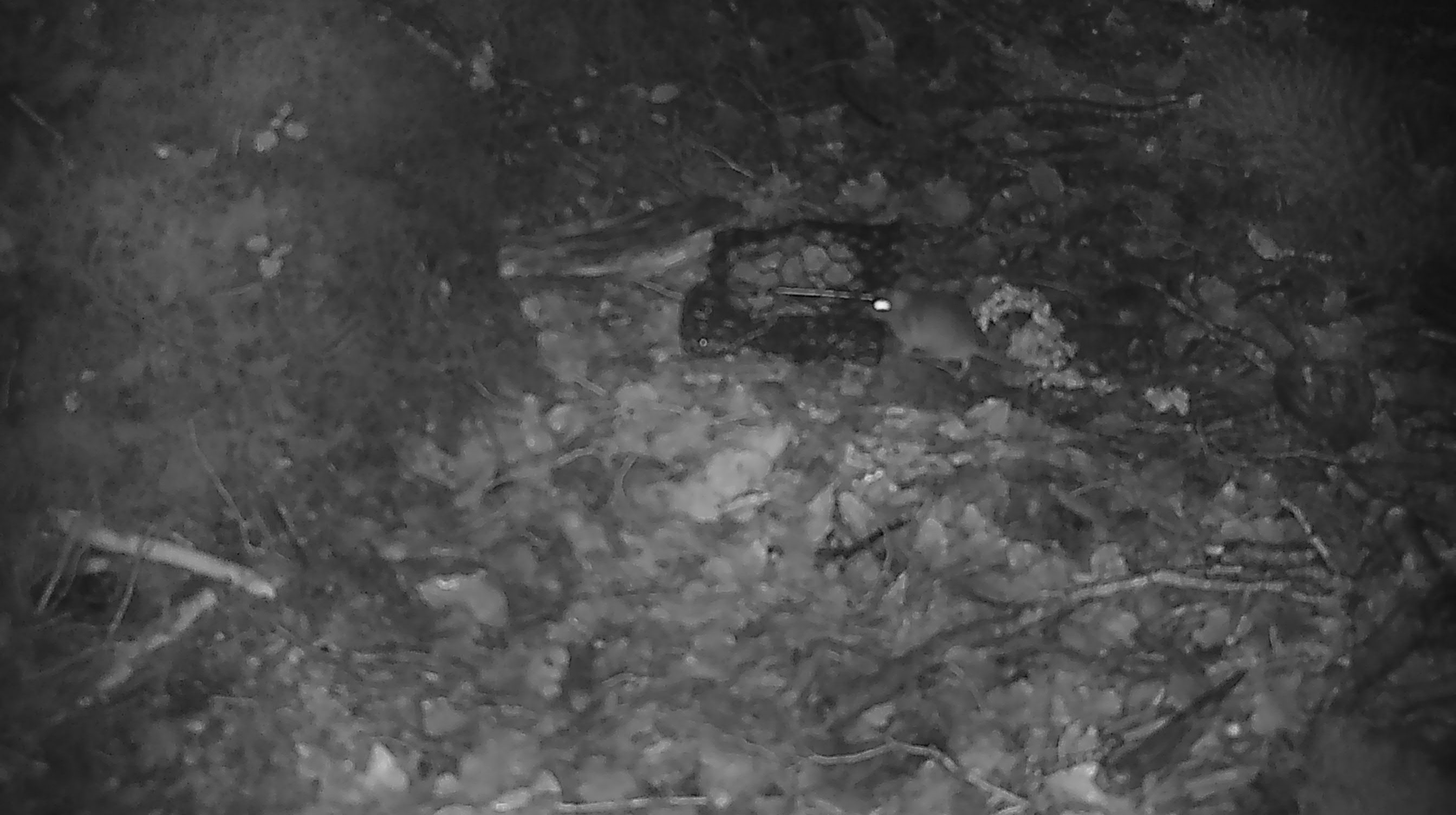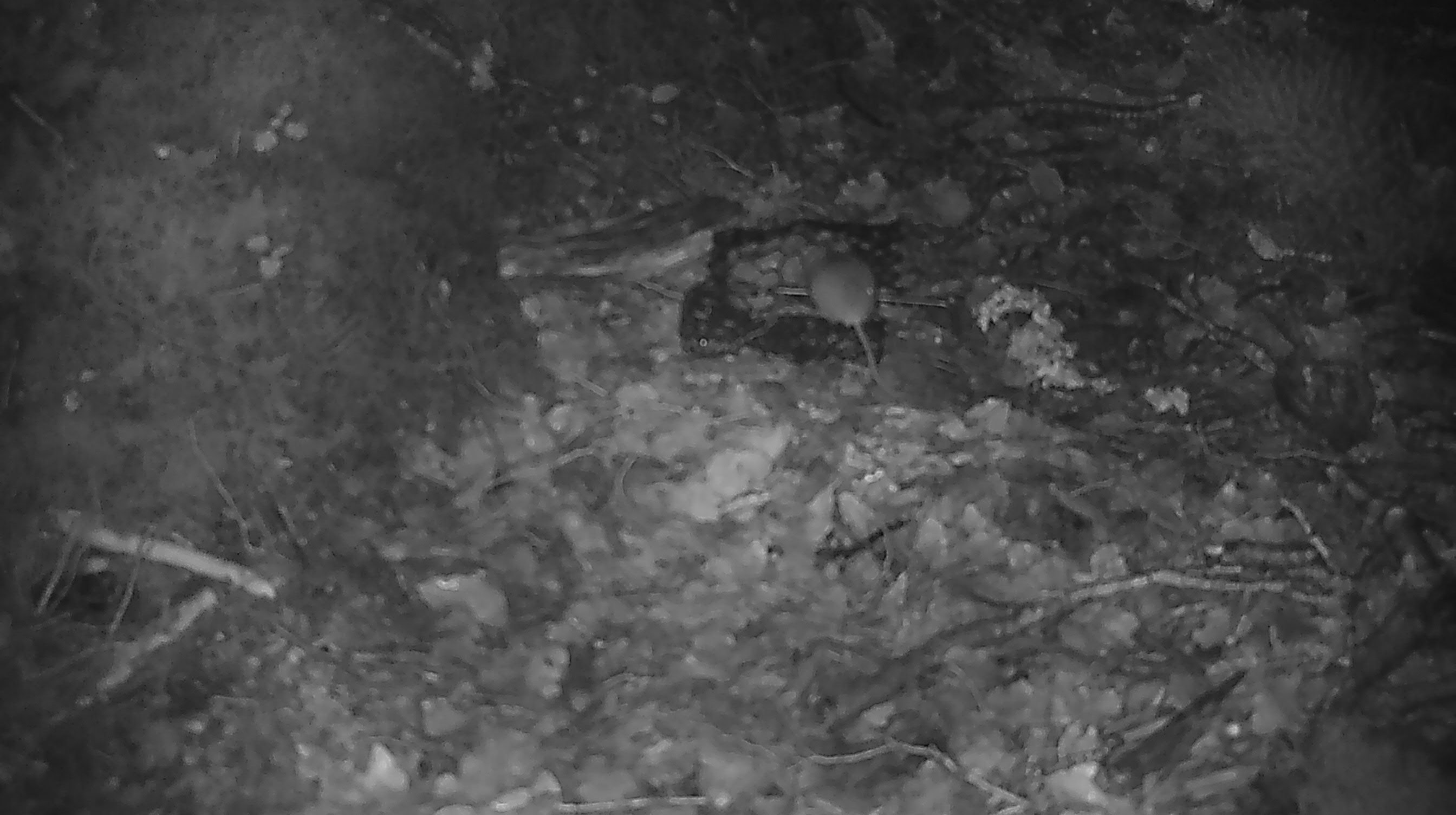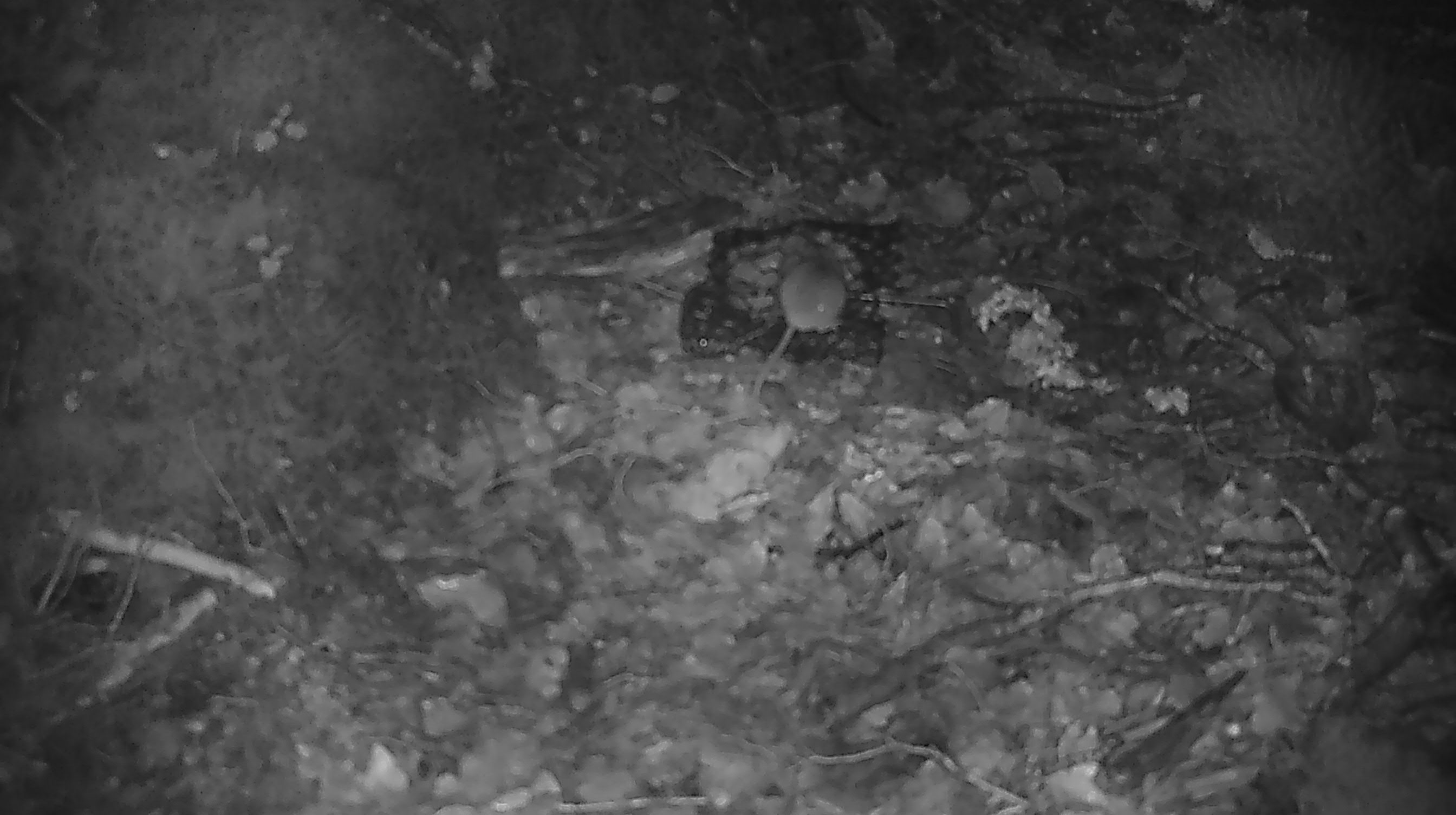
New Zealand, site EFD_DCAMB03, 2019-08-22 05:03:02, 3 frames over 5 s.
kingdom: Animalia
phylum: Chordata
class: Mammalia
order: Rodentia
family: Muridae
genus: Mus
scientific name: Mus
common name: mouse